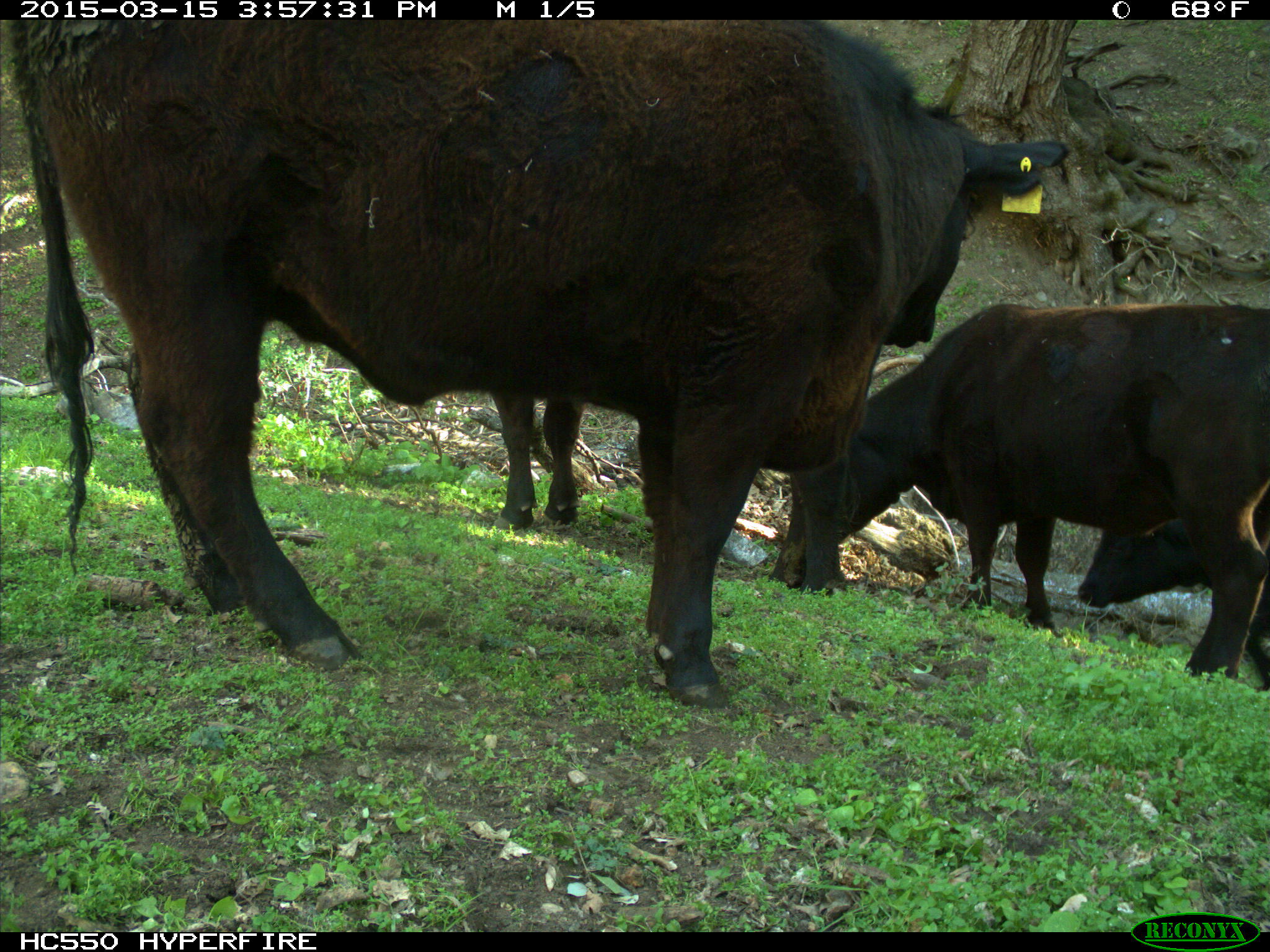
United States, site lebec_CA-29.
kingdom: Animalia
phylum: Chordata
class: Mammalia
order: Artiodactyla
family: Bovidae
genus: Bos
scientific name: Bos taurus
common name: domestic cow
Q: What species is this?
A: Bos taurus (domestic cow).